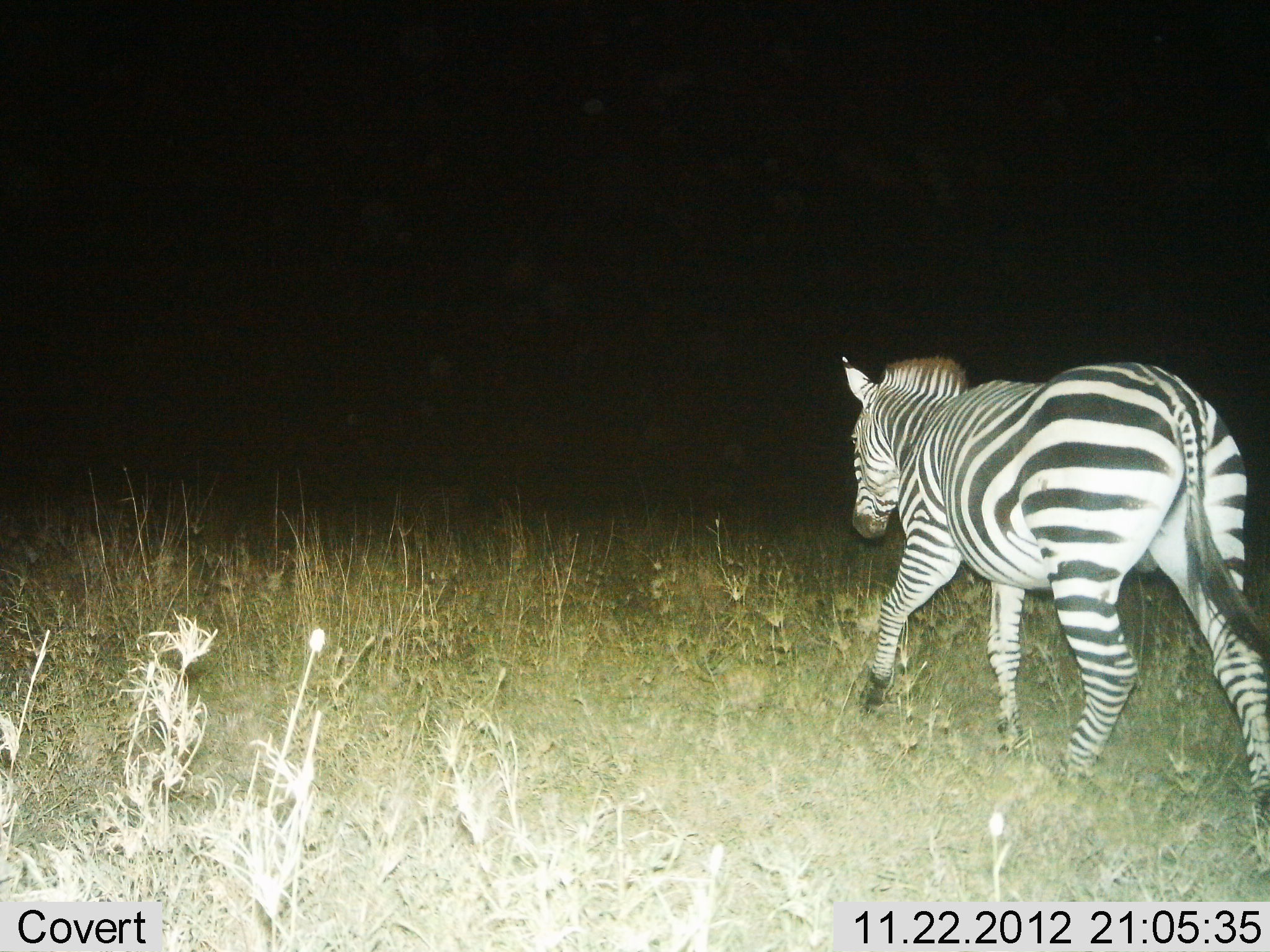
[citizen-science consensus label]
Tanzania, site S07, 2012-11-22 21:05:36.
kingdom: Animalia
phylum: Chordata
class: Mammalia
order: Perissodactyla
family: Equidae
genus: Equus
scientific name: Equus quagga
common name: plains zebra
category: zebra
Zebra (plains zebra) (Equus quagga), count 1. Behavior (volunteer vote fractions): standing 0%, resting 0%, moving 100%, interacting 0%. Young present (vote fraction): 0%. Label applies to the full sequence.